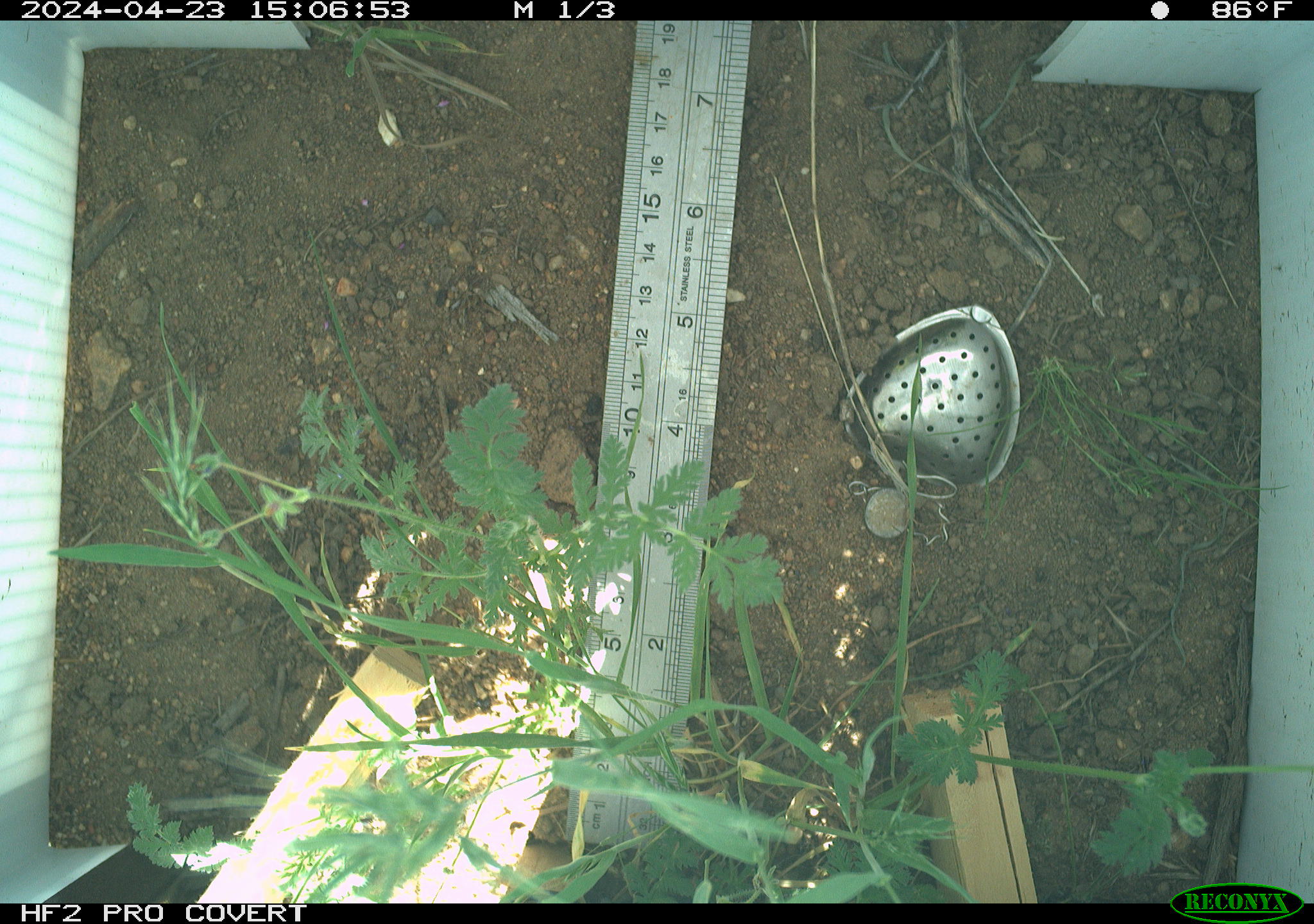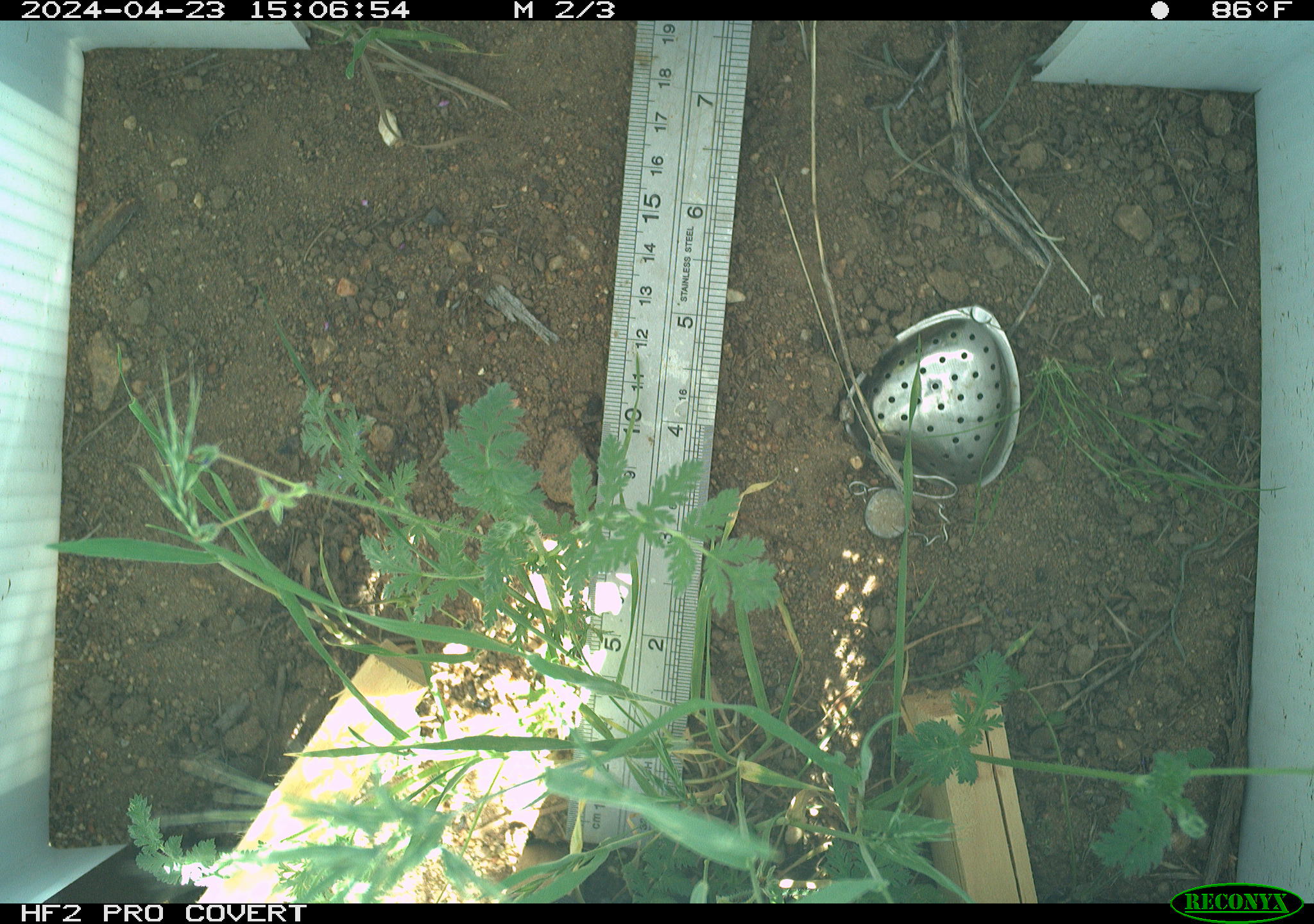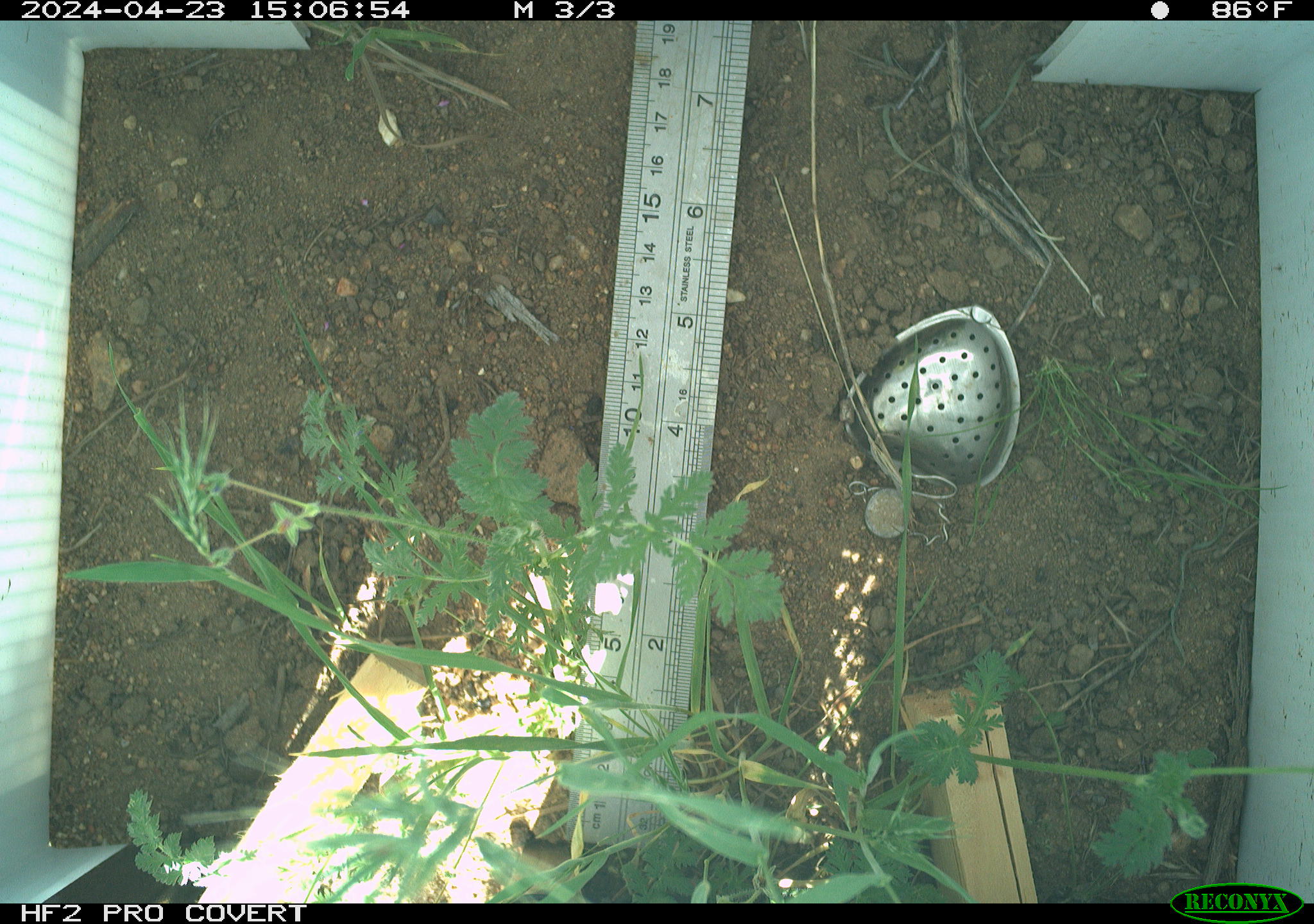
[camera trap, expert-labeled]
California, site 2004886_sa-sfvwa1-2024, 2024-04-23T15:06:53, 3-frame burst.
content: unidentified animal